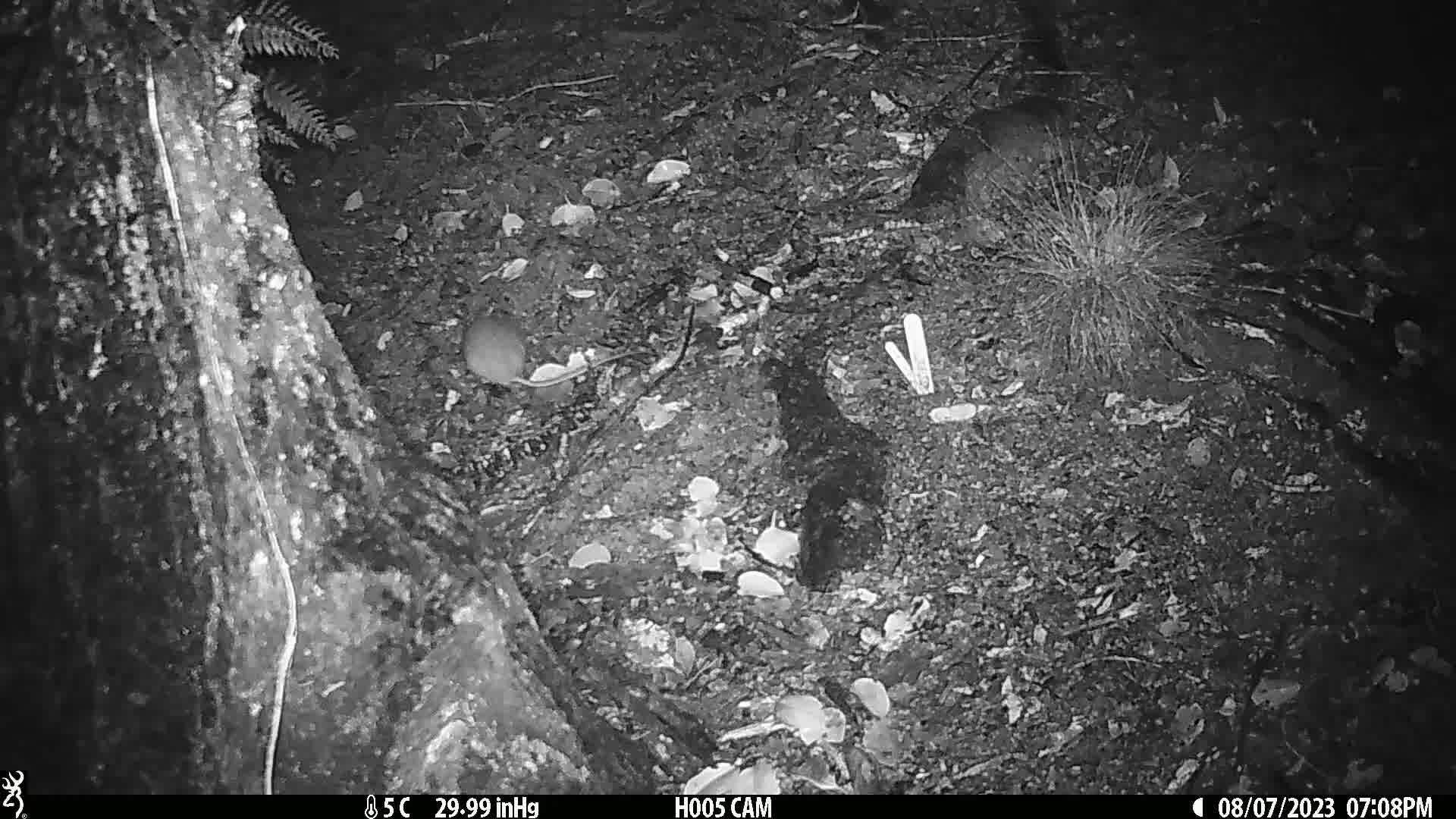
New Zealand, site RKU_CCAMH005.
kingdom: Animalia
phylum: Chordata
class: Mammalia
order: Rodentia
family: Muridae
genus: Rattus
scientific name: Rattus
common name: rat